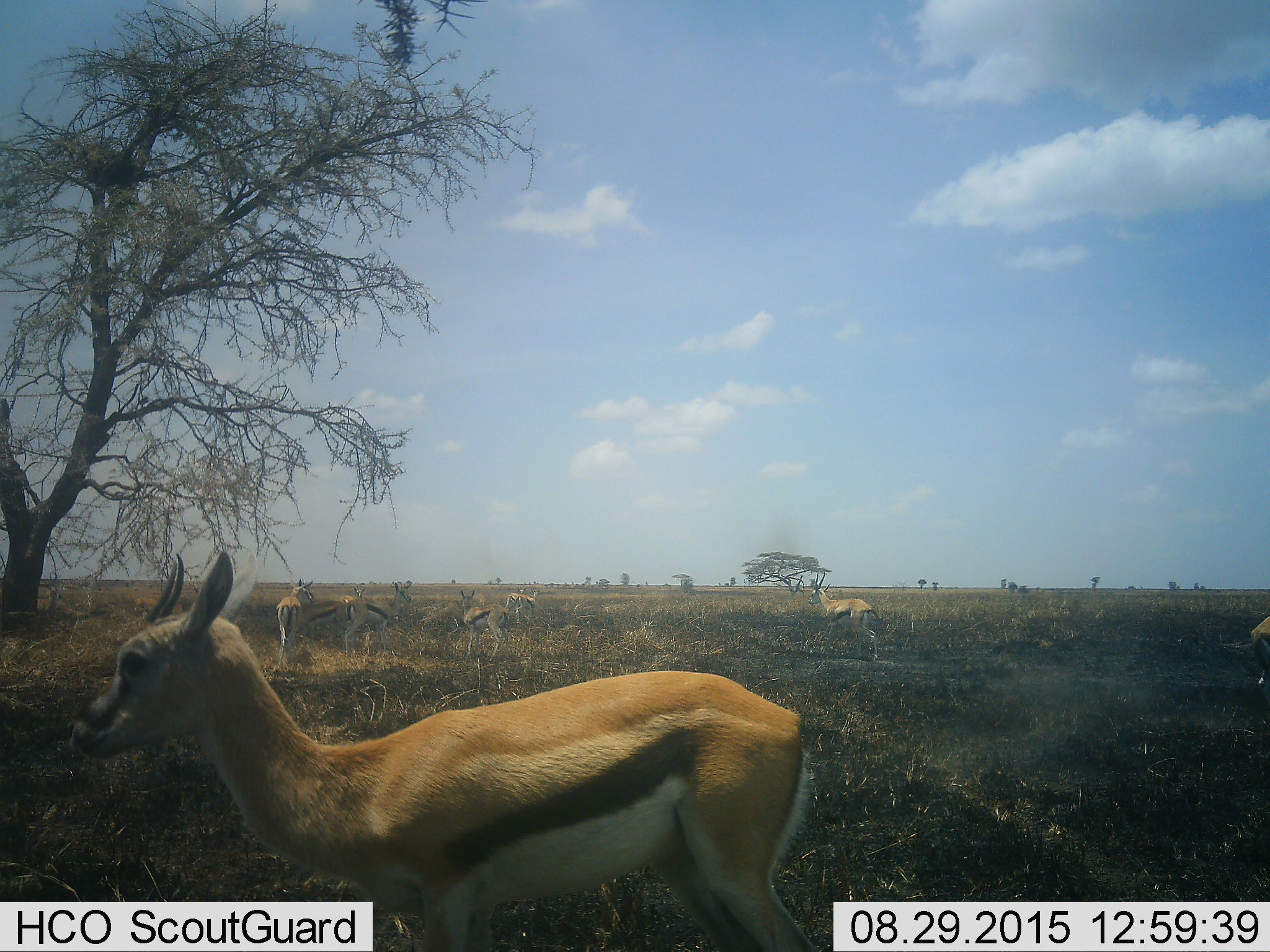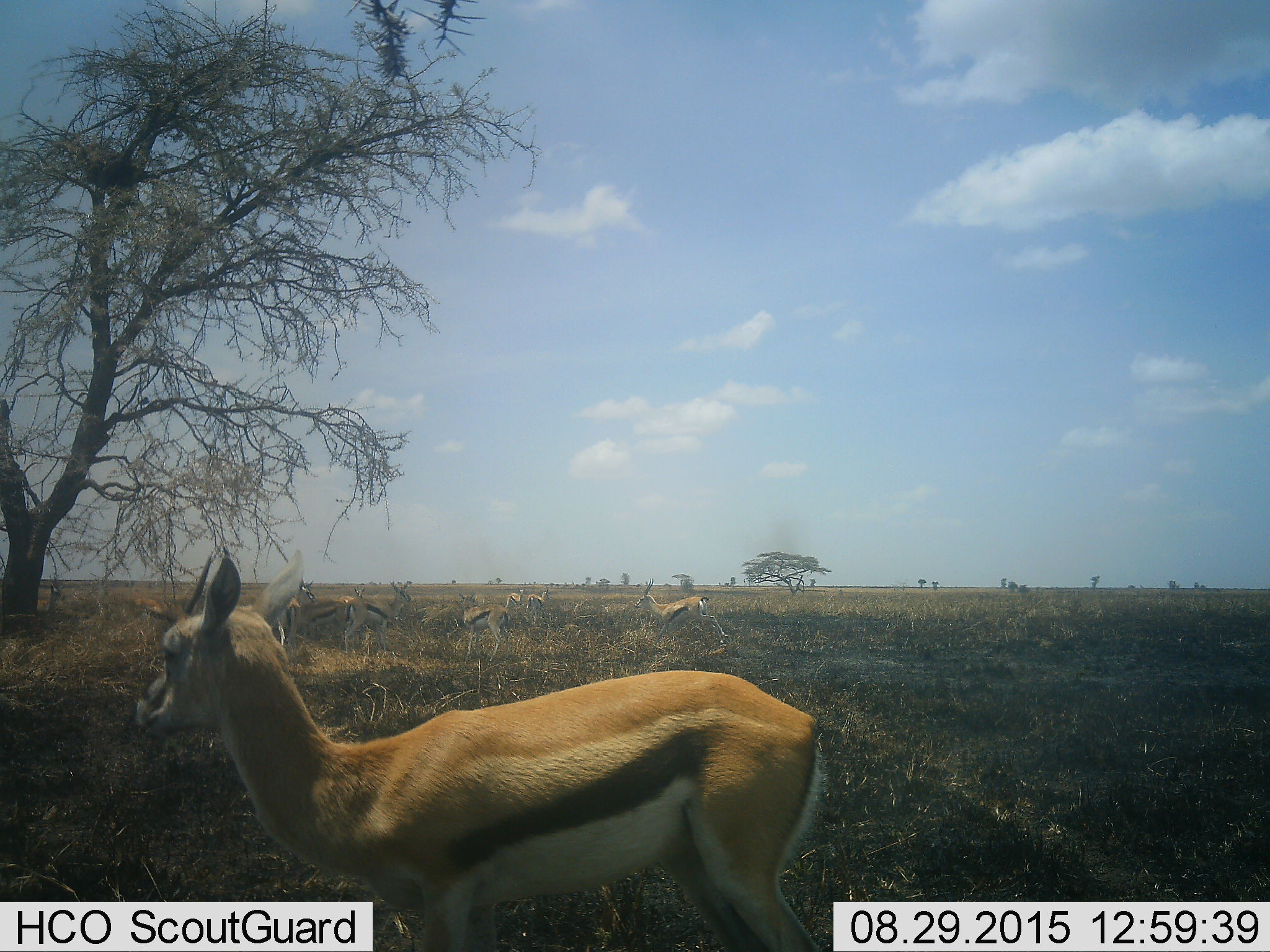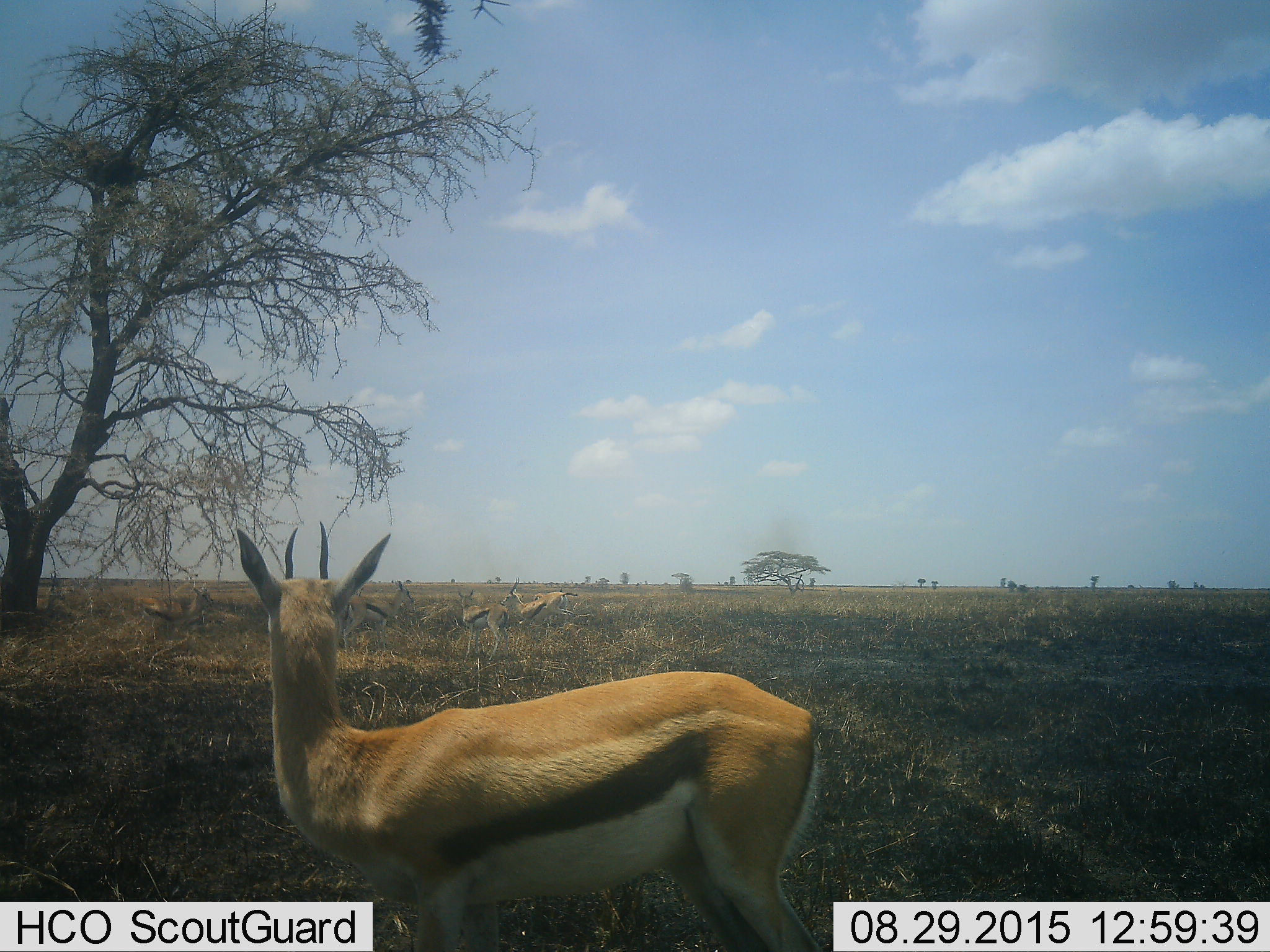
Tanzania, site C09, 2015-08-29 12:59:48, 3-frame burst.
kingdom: Animalia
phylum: Chordata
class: Mammalia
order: Artiodactyla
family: Bovidae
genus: Eudorcas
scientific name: Eudorcas thomsonii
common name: thomson's gazelle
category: gazellethomsons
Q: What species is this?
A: Gazellethomsons (thomson's gazelle) (Eudorcas thomsonii).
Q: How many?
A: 9.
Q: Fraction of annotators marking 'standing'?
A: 100%.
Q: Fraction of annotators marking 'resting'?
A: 11%.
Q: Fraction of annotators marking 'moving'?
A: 44%.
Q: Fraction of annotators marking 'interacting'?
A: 6%.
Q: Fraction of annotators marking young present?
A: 22%.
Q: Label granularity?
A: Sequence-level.